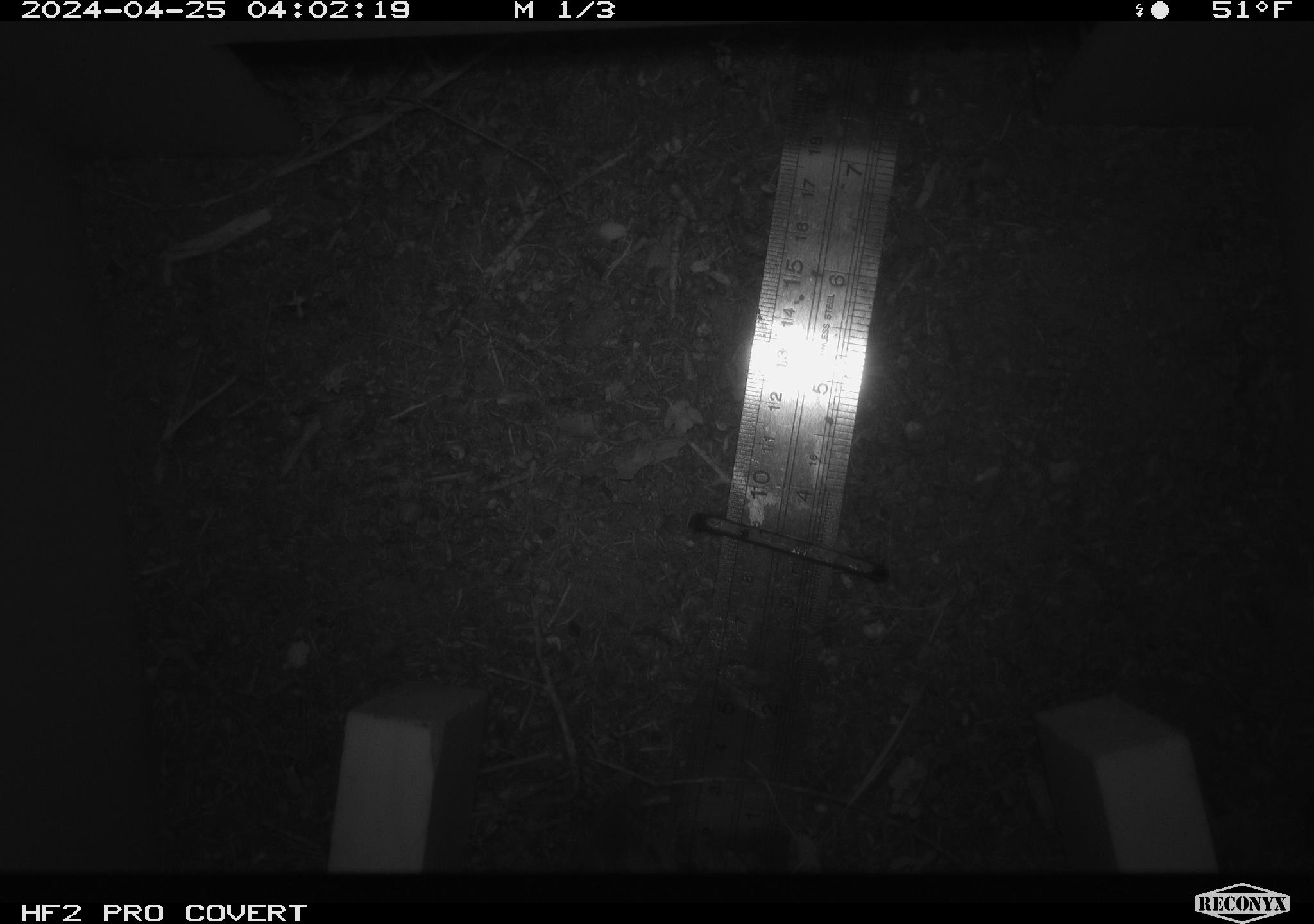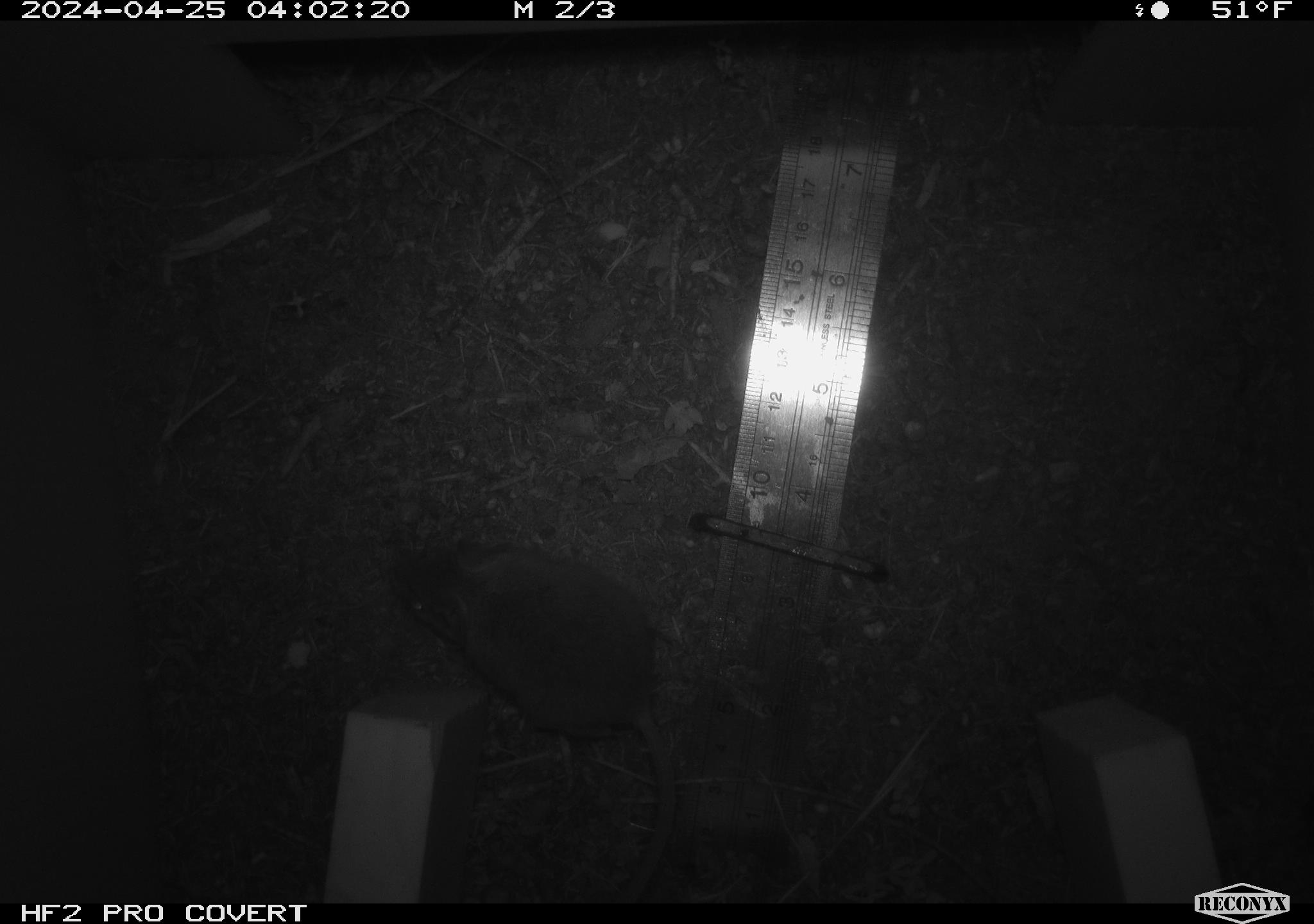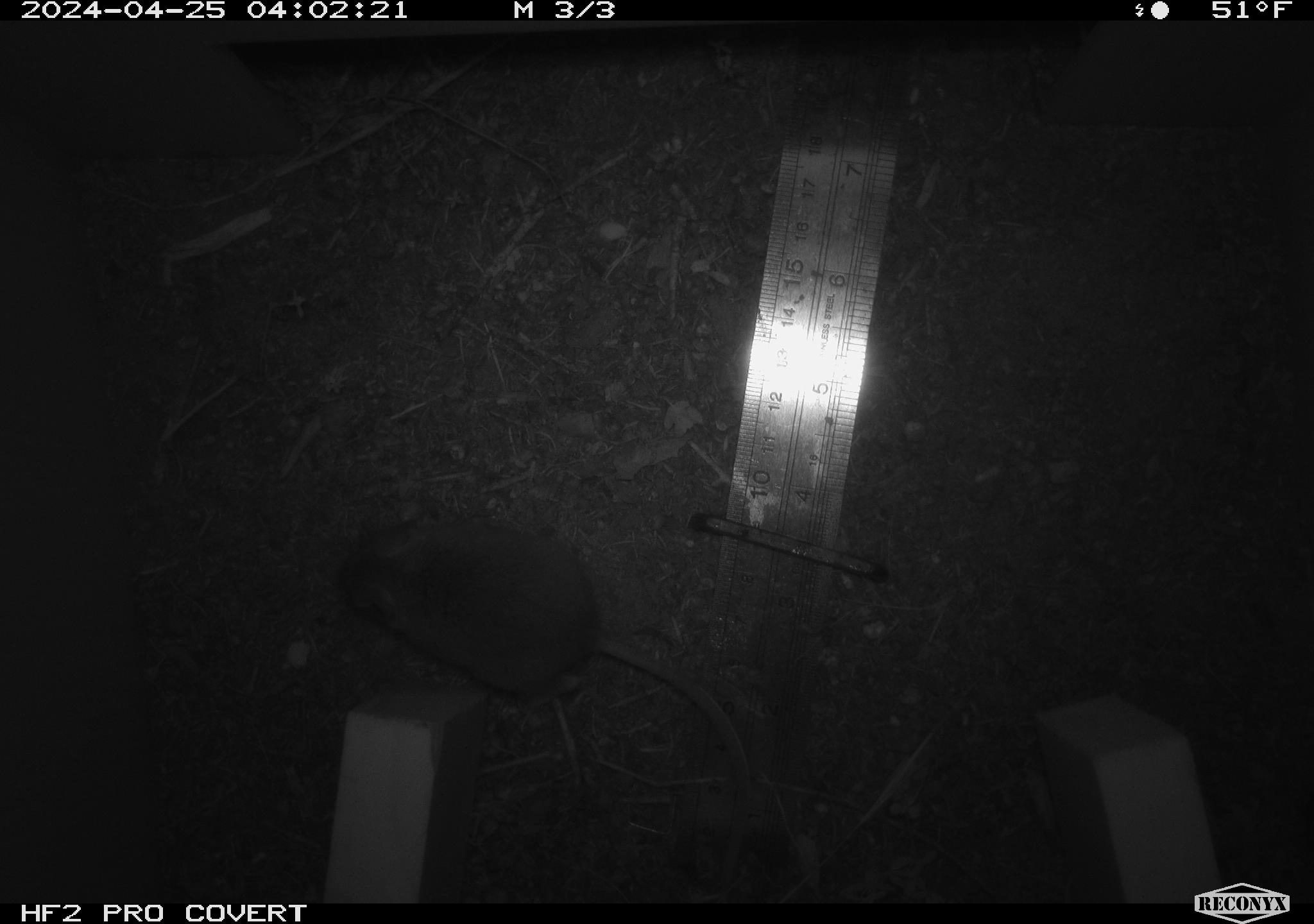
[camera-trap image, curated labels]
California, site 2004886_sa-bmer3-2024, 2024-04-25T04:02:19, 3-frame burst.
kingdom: Animalia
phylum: Chordata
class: Mammalia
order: Rodentia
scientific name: Rodentia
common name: mouse species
Mouse species (Rodentia).